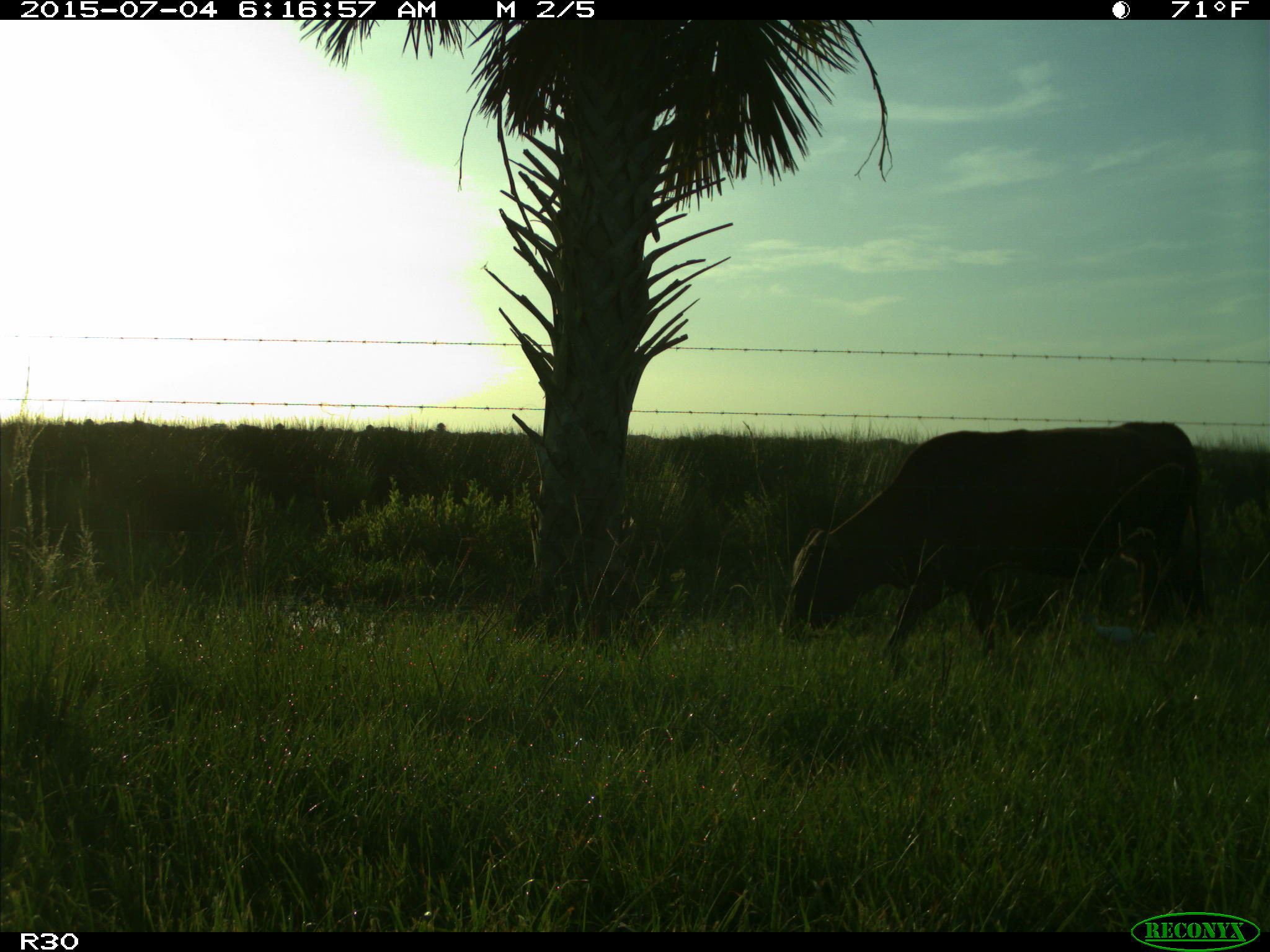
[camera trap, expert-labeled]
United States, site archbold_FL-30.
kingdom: Animalia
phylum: Chordata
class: Mammalia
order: Artiodactyla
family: Bovidae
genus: Bos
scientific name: Bos taurus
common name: domestic cow